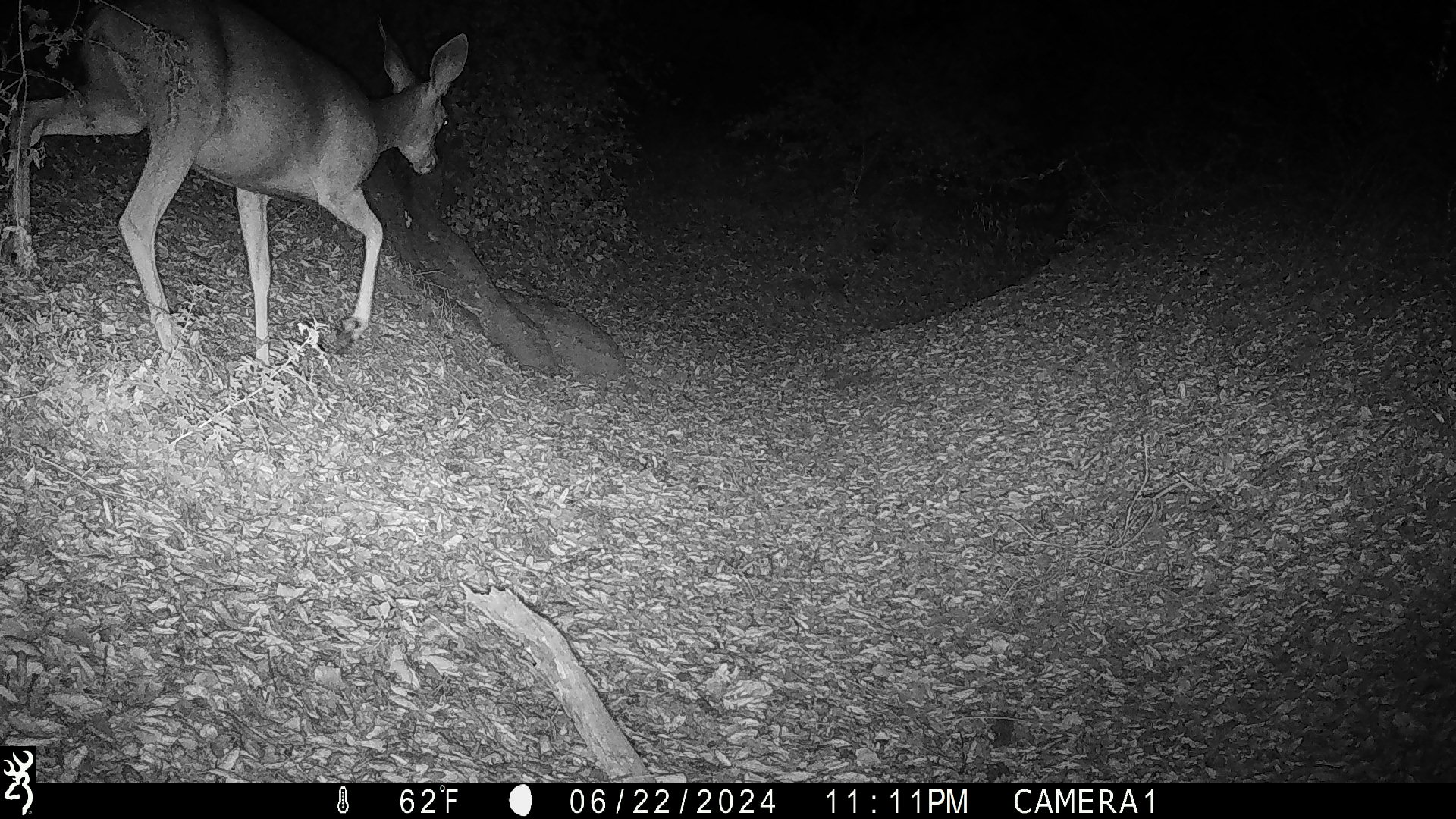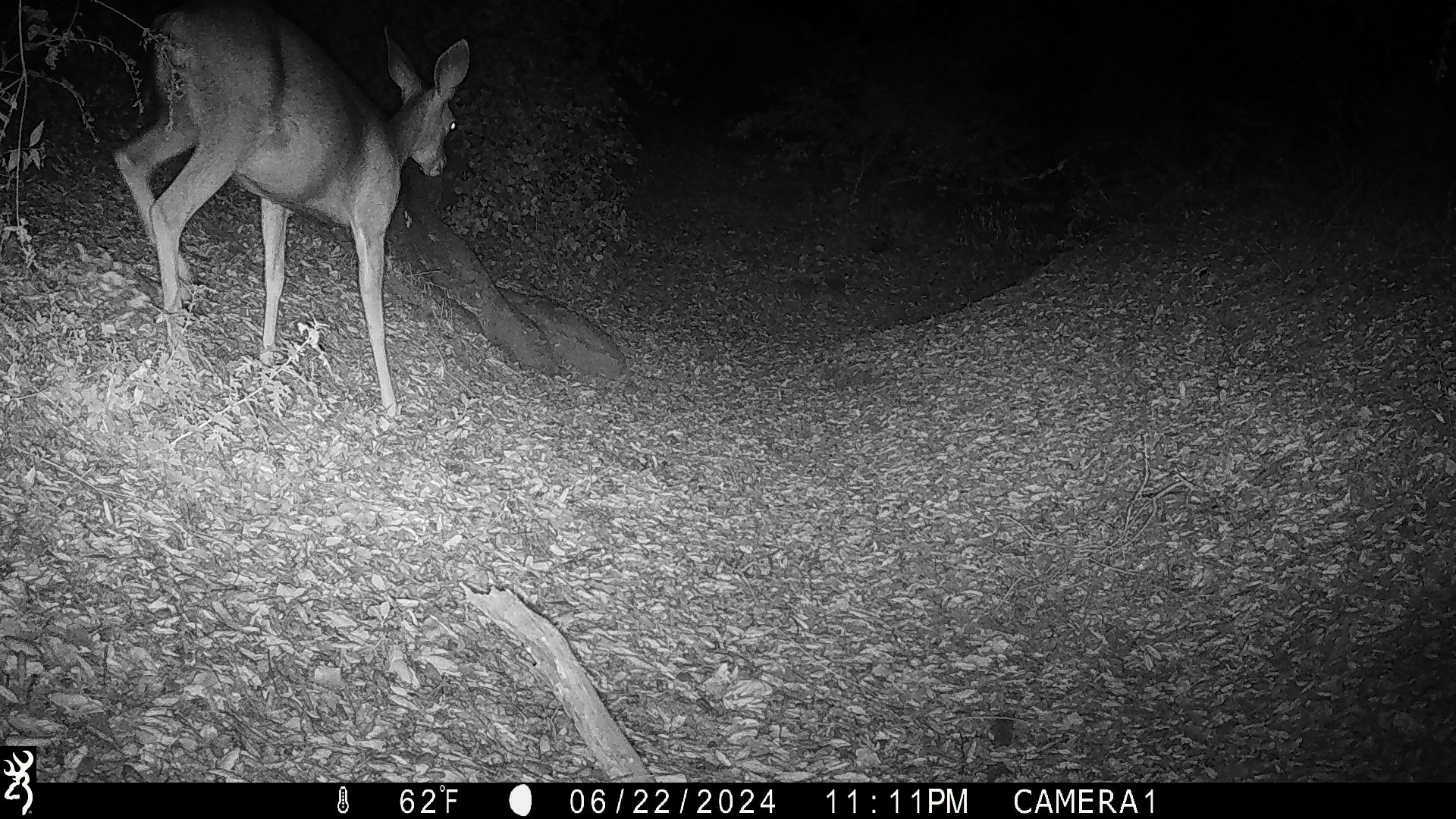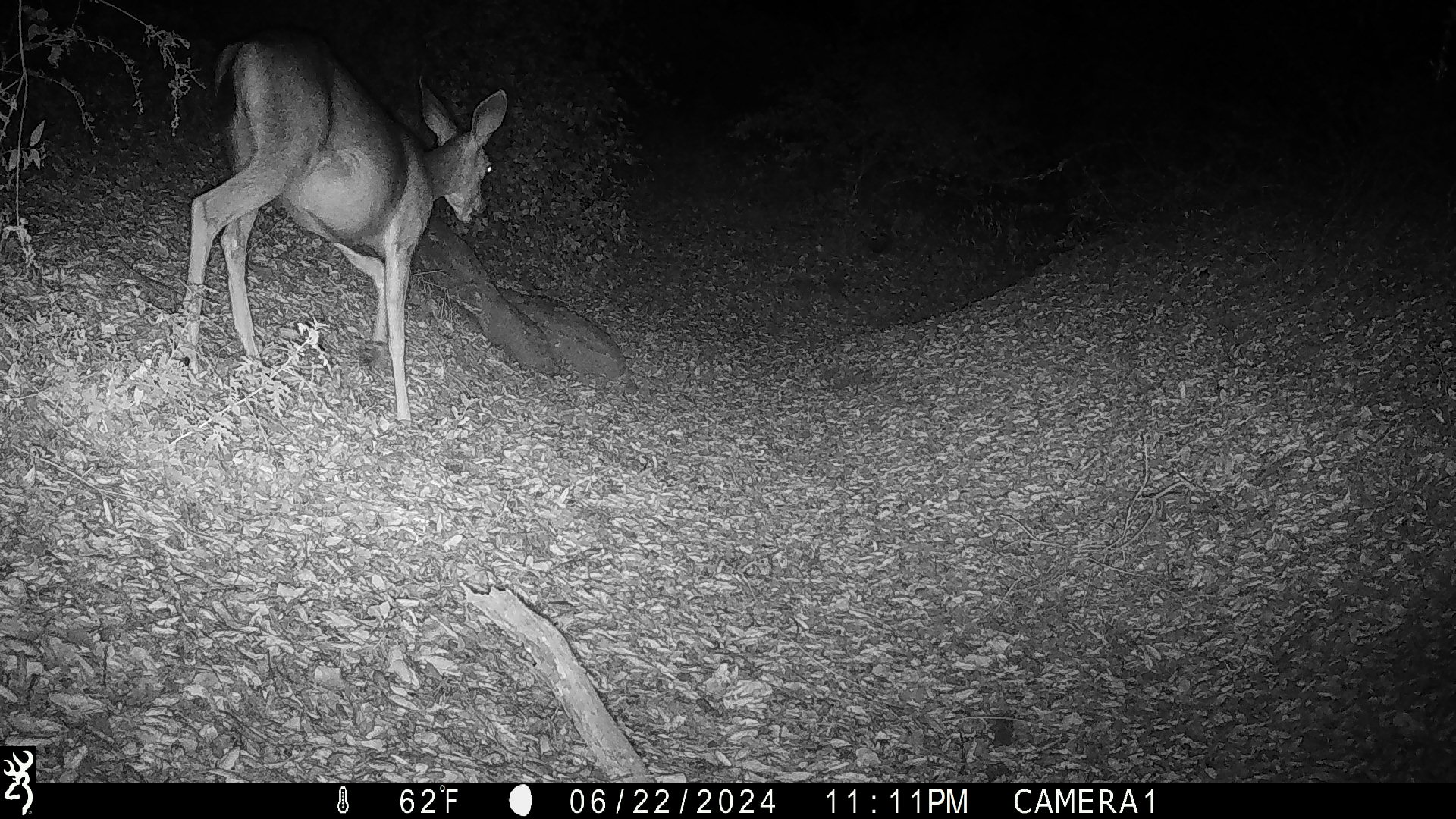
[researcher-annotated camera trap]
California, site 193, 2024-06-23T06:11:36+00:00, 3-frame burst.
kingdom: Animalia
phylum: Chordata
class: Mammalia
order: Artiodactyla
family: Cervidae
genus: Odocoileus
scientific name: Odocoileus hemionus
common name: mule deer